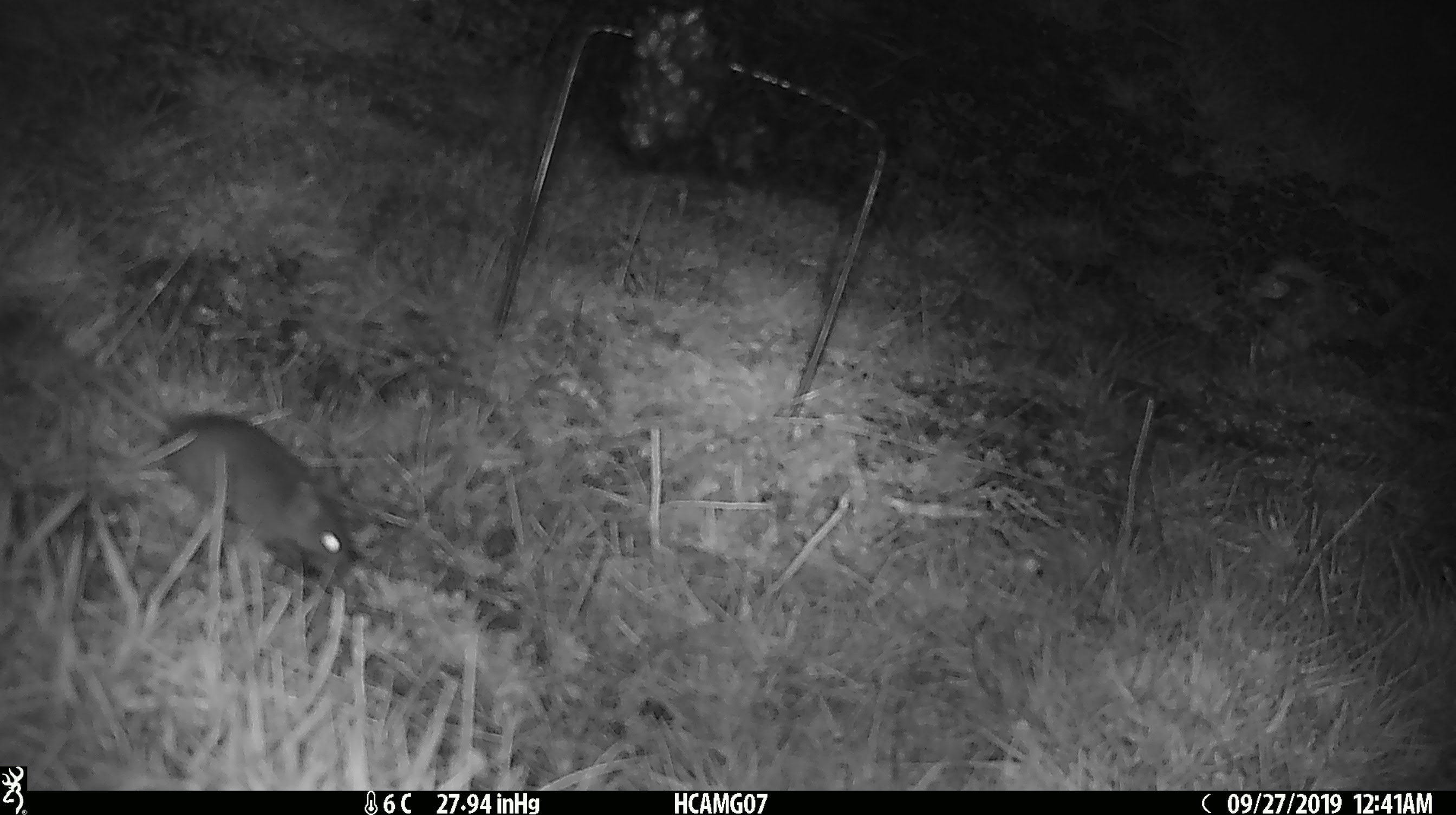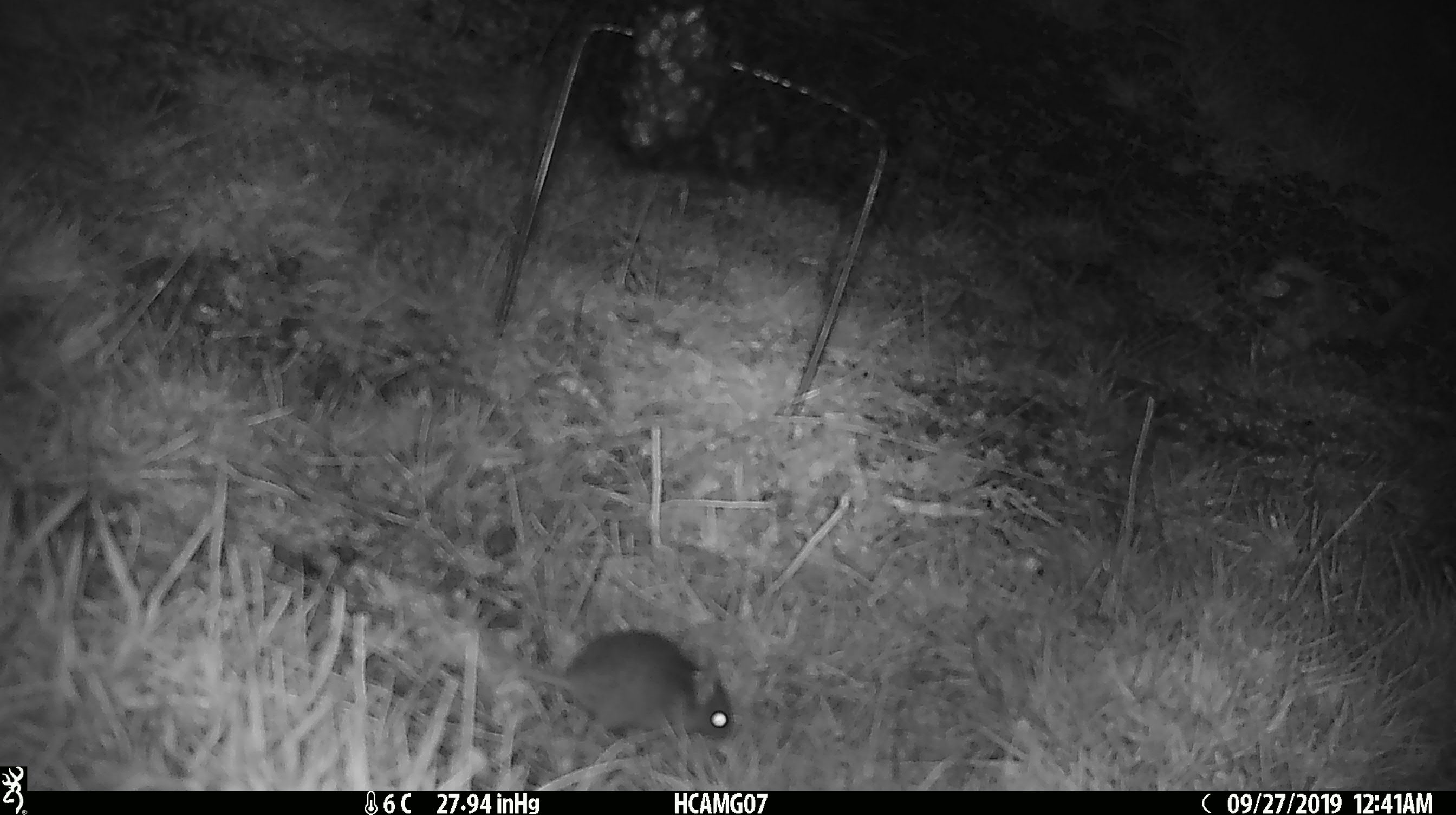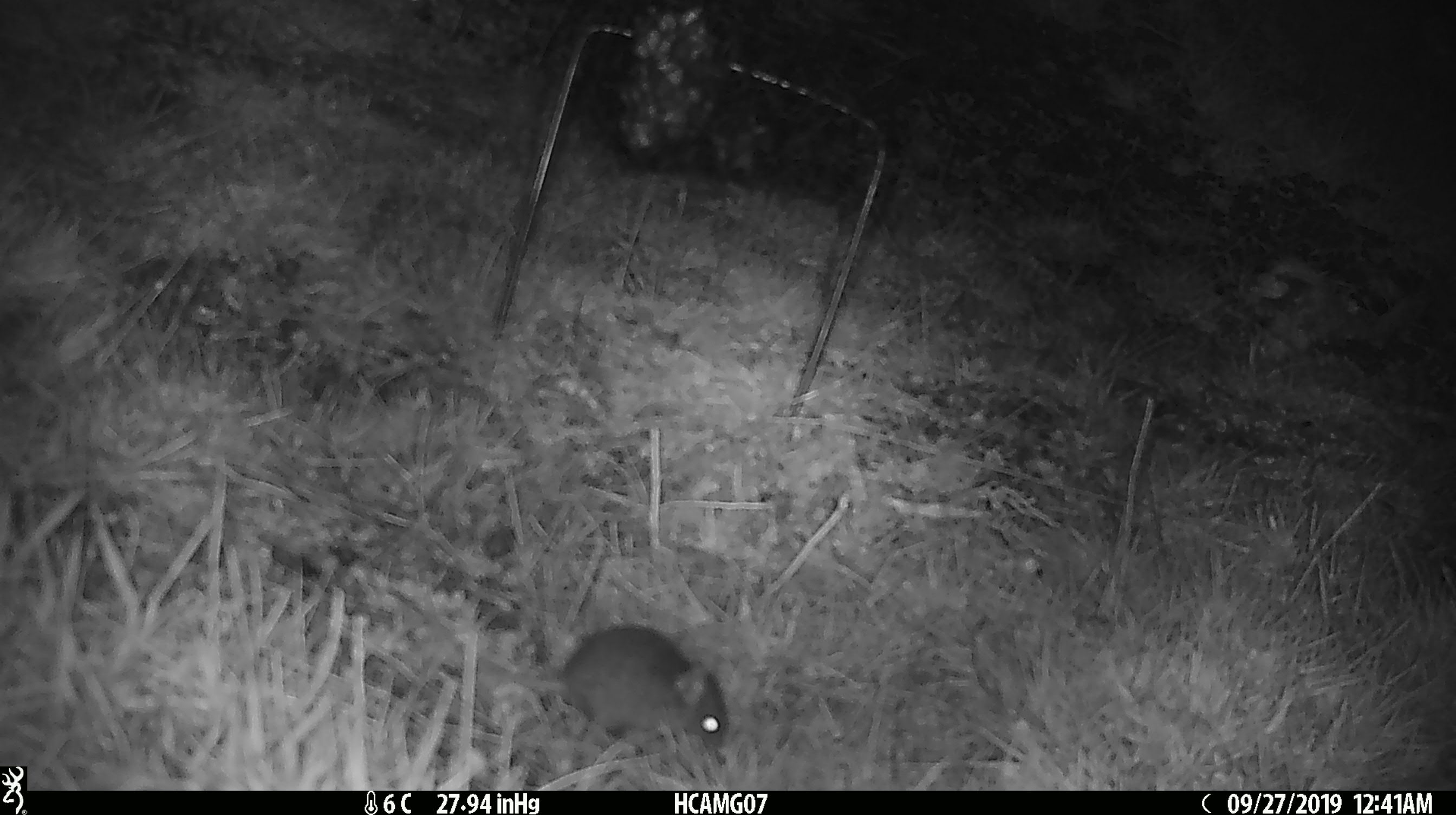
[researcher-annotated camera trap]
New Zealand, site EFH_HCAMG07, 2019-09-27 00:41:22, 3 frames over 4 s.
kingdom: Animalia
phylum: Chordata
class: Mammalia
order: Rodentia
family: Muridae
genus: Mus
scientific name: Mus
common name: mouse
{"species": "mouse (Mus)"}